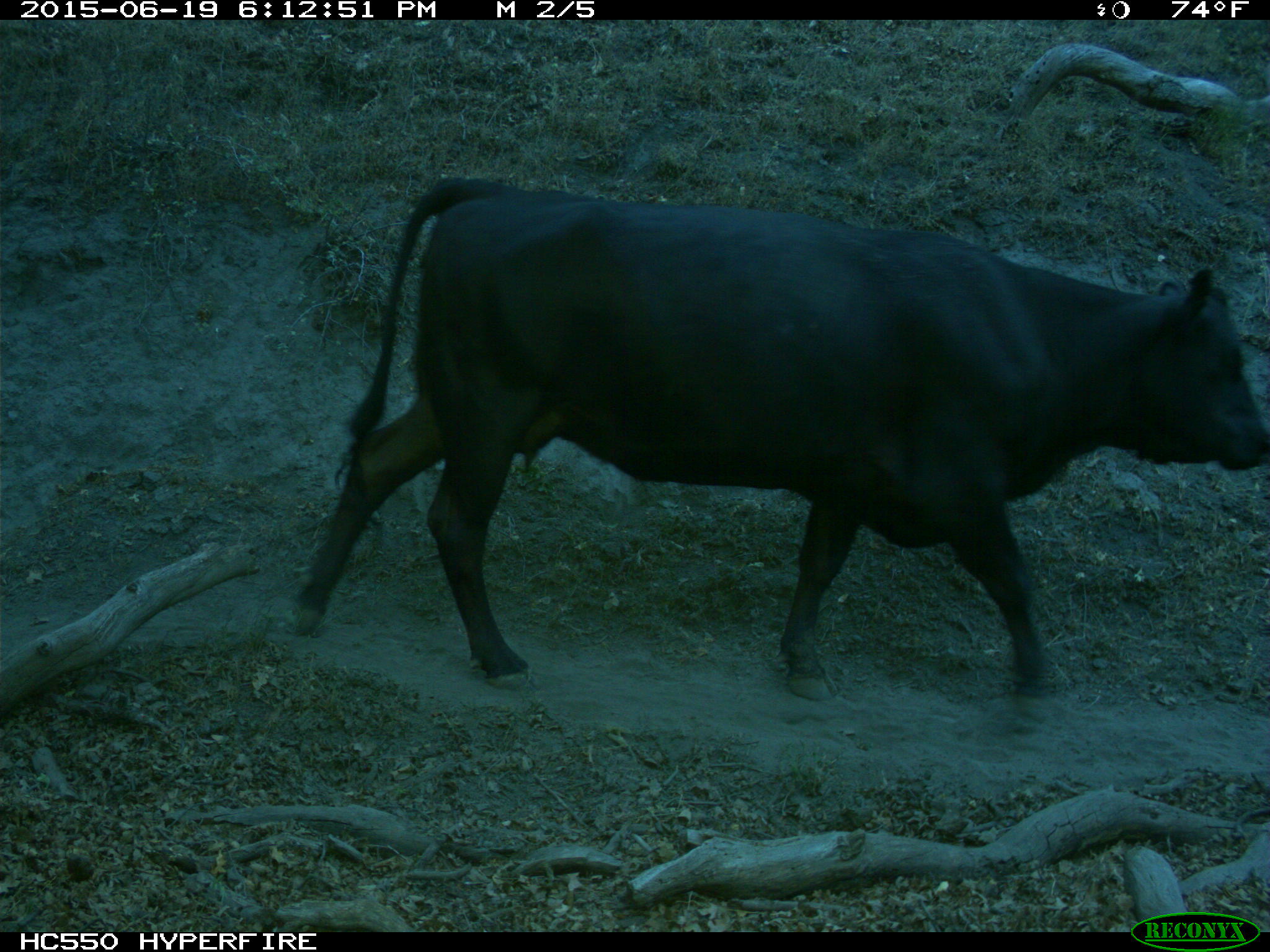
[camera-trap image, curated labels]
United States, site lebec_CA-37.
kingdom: Animalia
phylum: Chordata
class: Mammalia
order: Artiodactyla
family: Bovidae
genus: Bos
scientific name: Bos taurus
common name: domestic cow